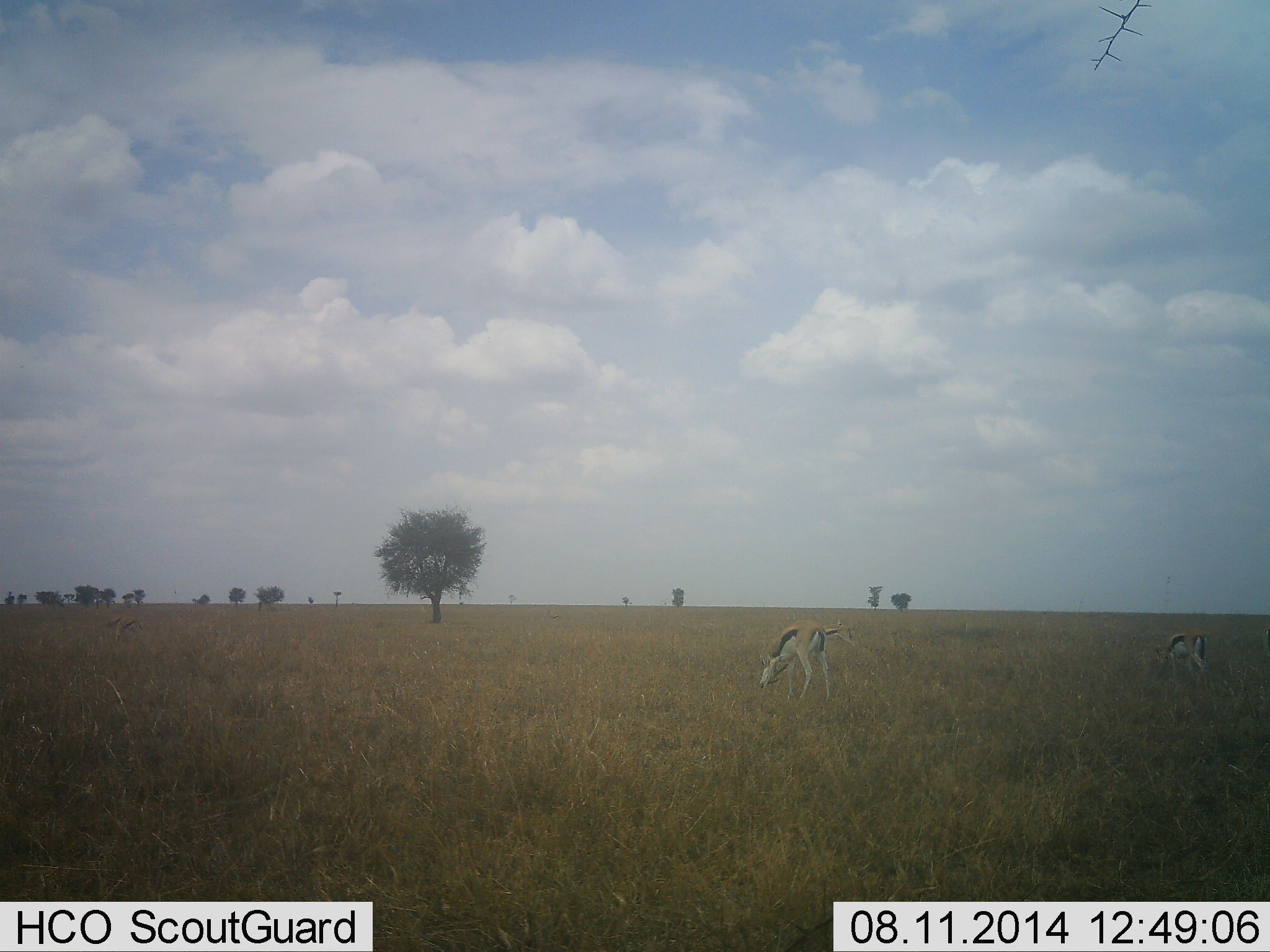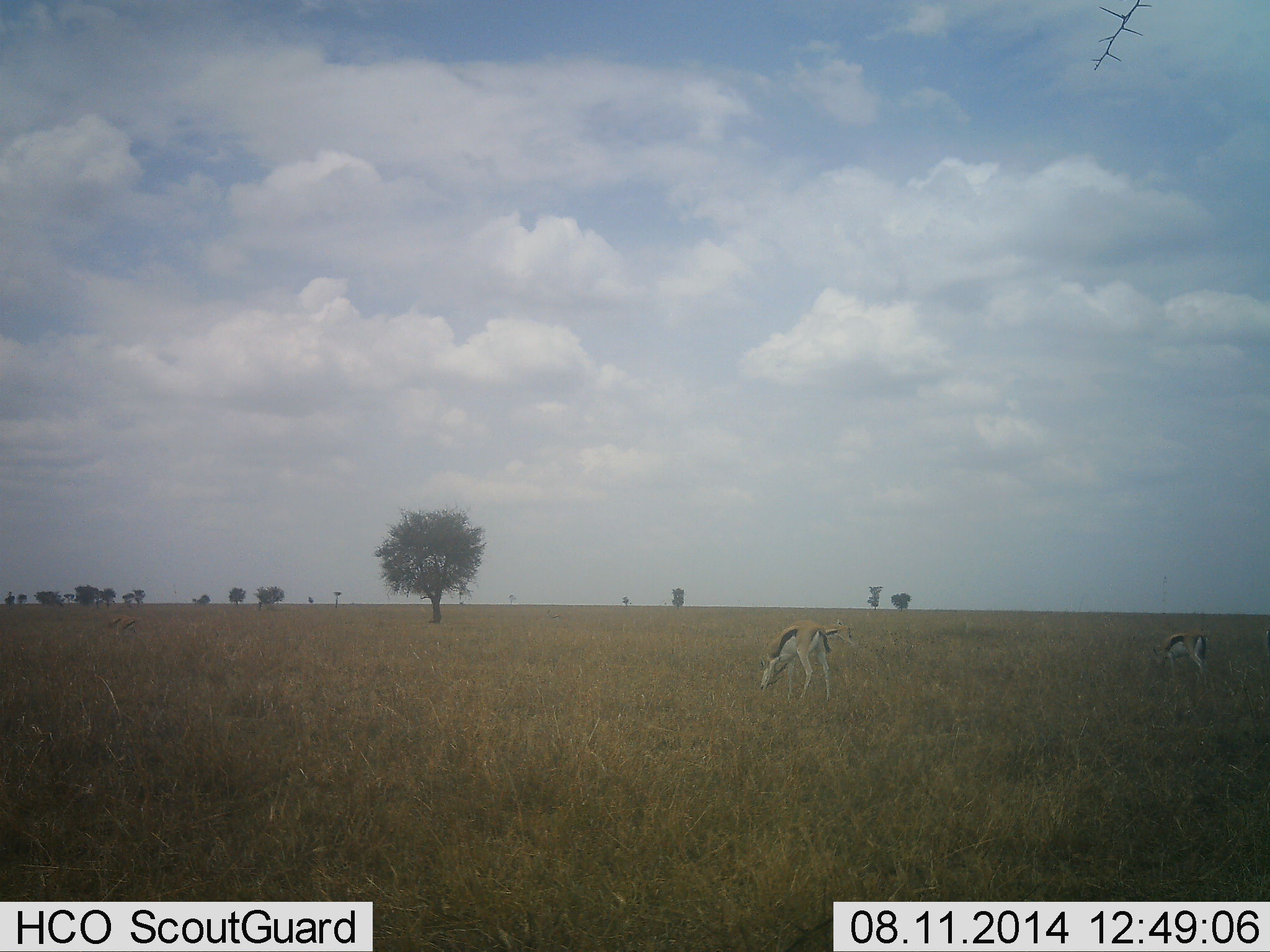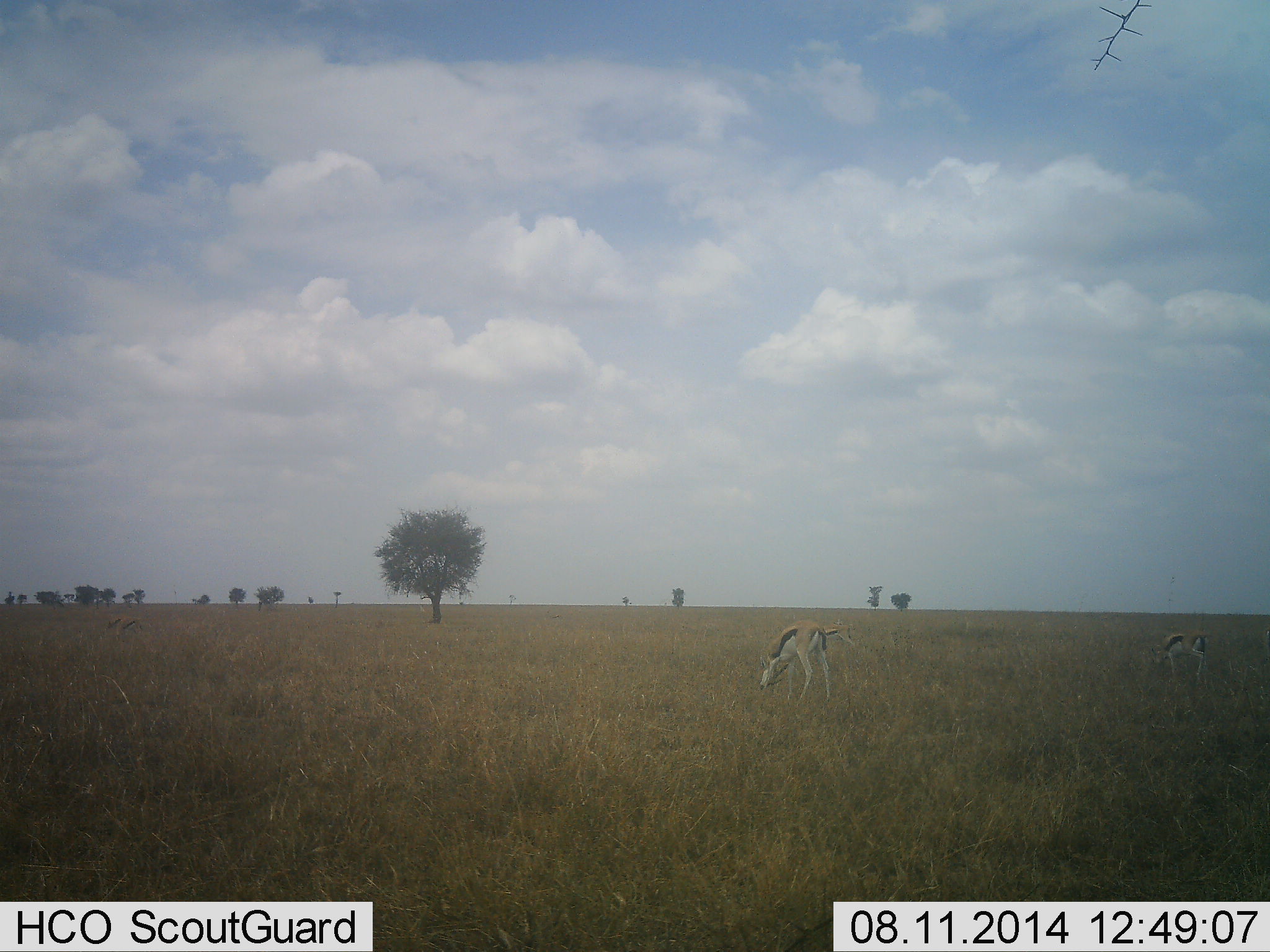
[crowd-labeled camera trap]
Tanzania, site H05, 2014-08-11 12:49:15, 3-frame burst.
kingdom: Animalia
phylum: Chordata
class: Mammalia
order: Artiodactyla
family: Bovidae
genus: Eudorcas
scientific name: Eudorcas thomsonii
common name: thomson's gazelle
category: gazellethomsons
Gazellethomsons (thomson's gazelle) (Eudorcas thomsonii), count 2. Behavior (volunteer vote fractions): standing 30%, resting 0%, moving 10%, interacting 0%. Young present (vote fraction): 0%. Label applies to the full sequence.